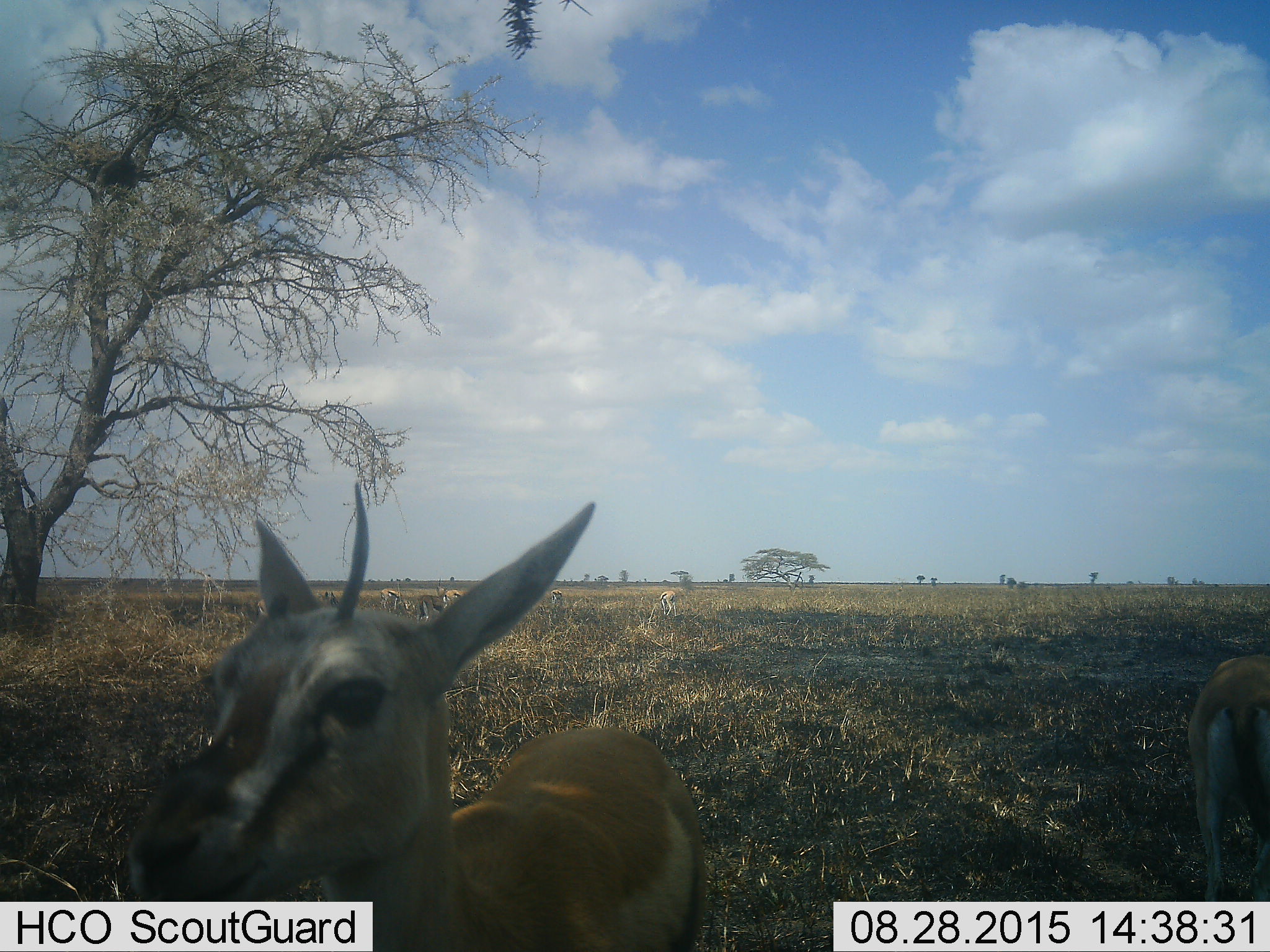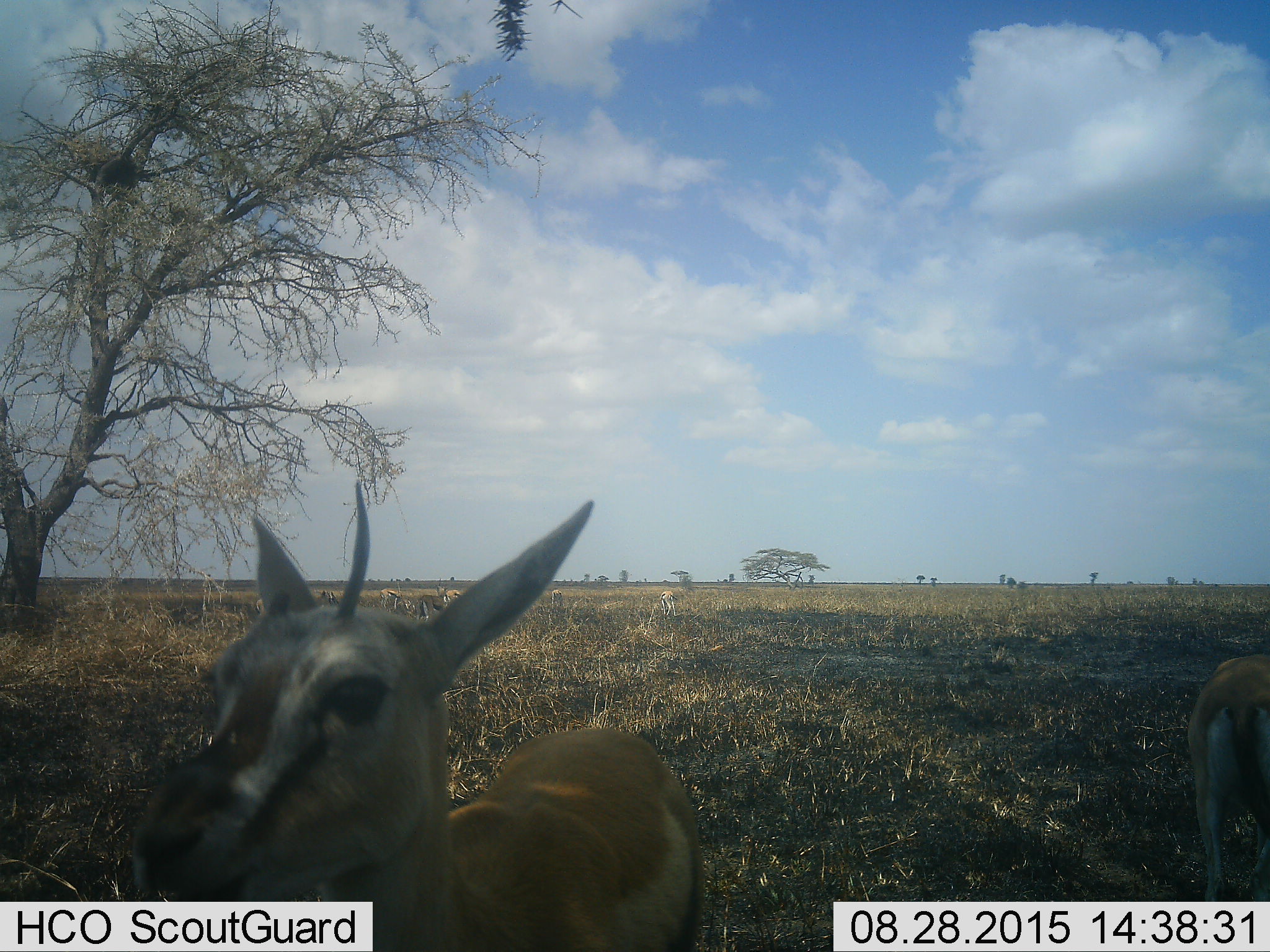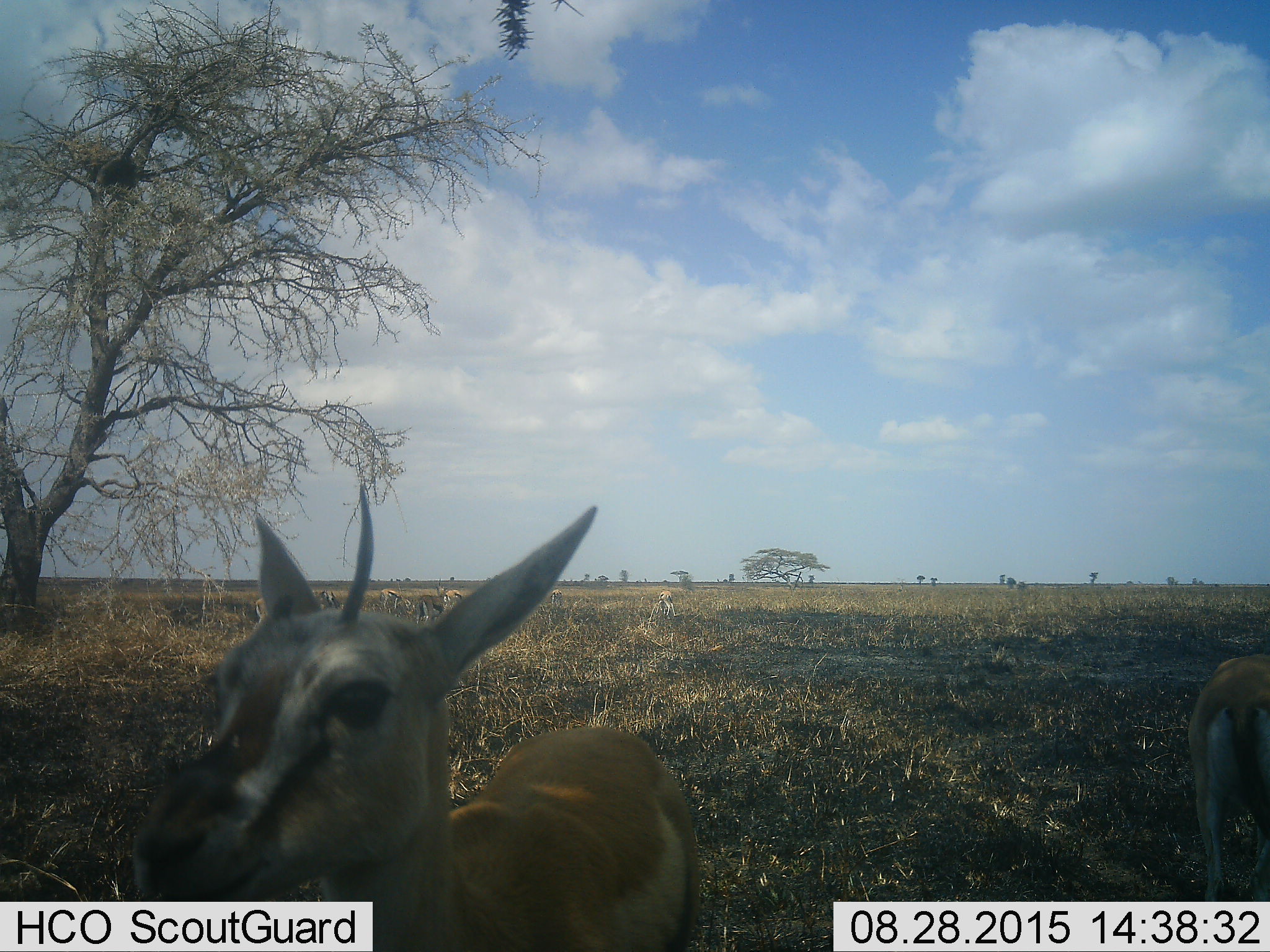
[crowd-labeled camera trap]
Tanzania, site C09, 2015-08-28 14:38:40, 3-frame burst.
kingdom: Animalia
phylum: Chordata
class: Mammalia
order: Artiodactyla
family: Bovidae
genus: Eudorcas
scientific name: Eudorcas thomsonii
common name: thomson's gazelle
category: gazellethomsons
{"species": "gazellethomsons (thomson's gazelle) (Eudorcas thomsonii)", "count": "7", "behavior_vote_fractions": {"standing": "91%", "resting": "9%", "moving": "9%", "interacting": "0%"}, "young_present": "27%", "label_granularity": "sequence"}